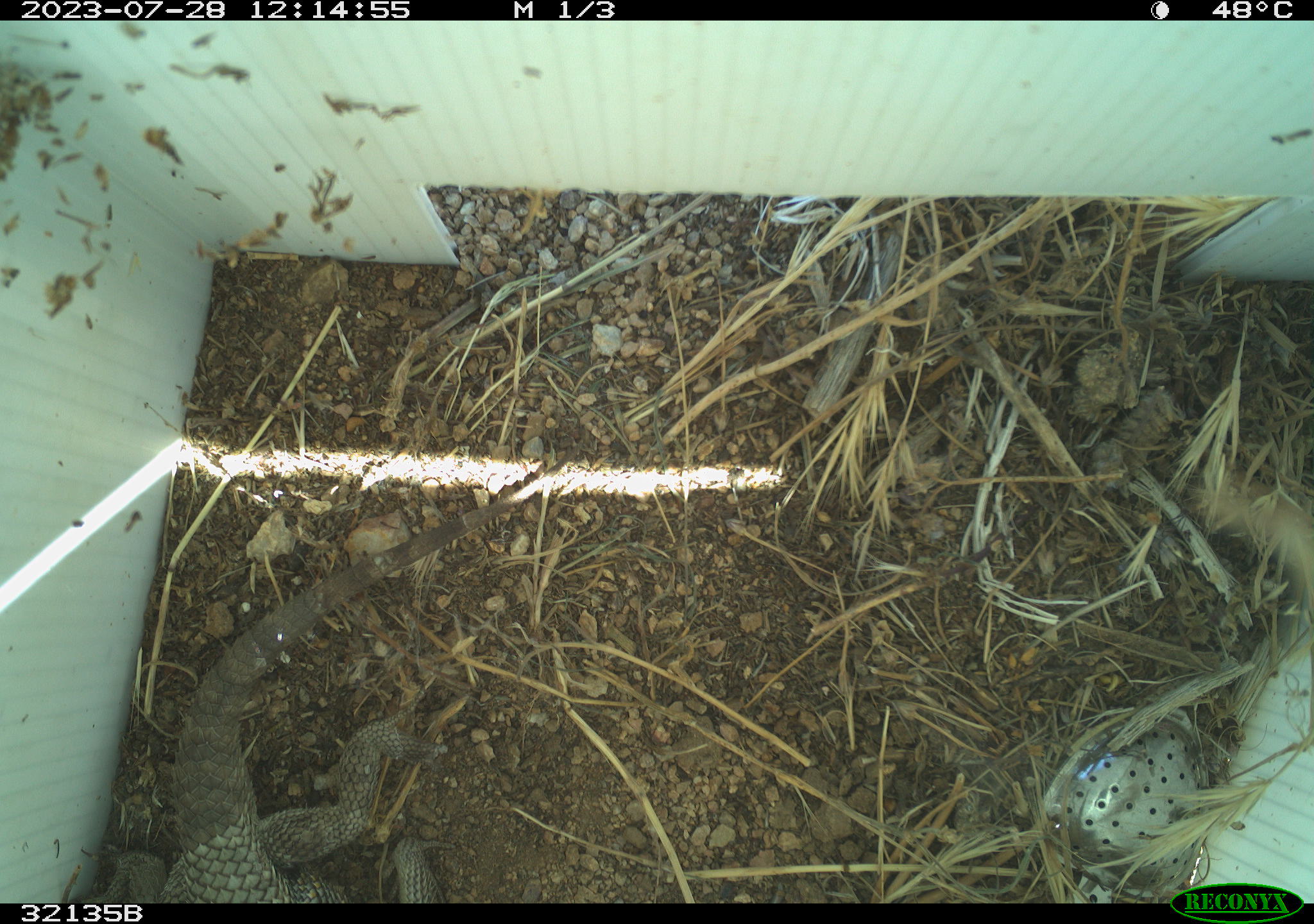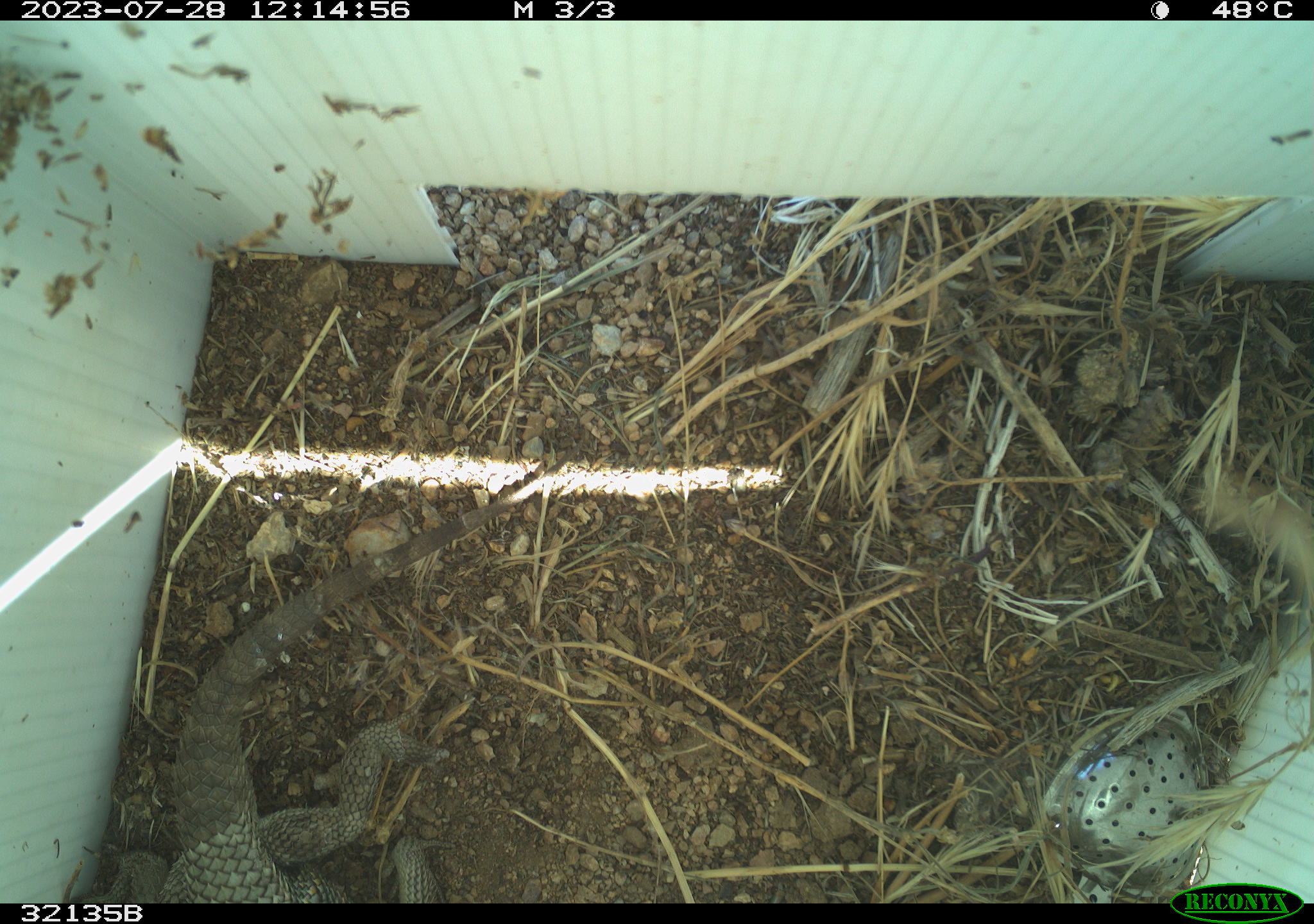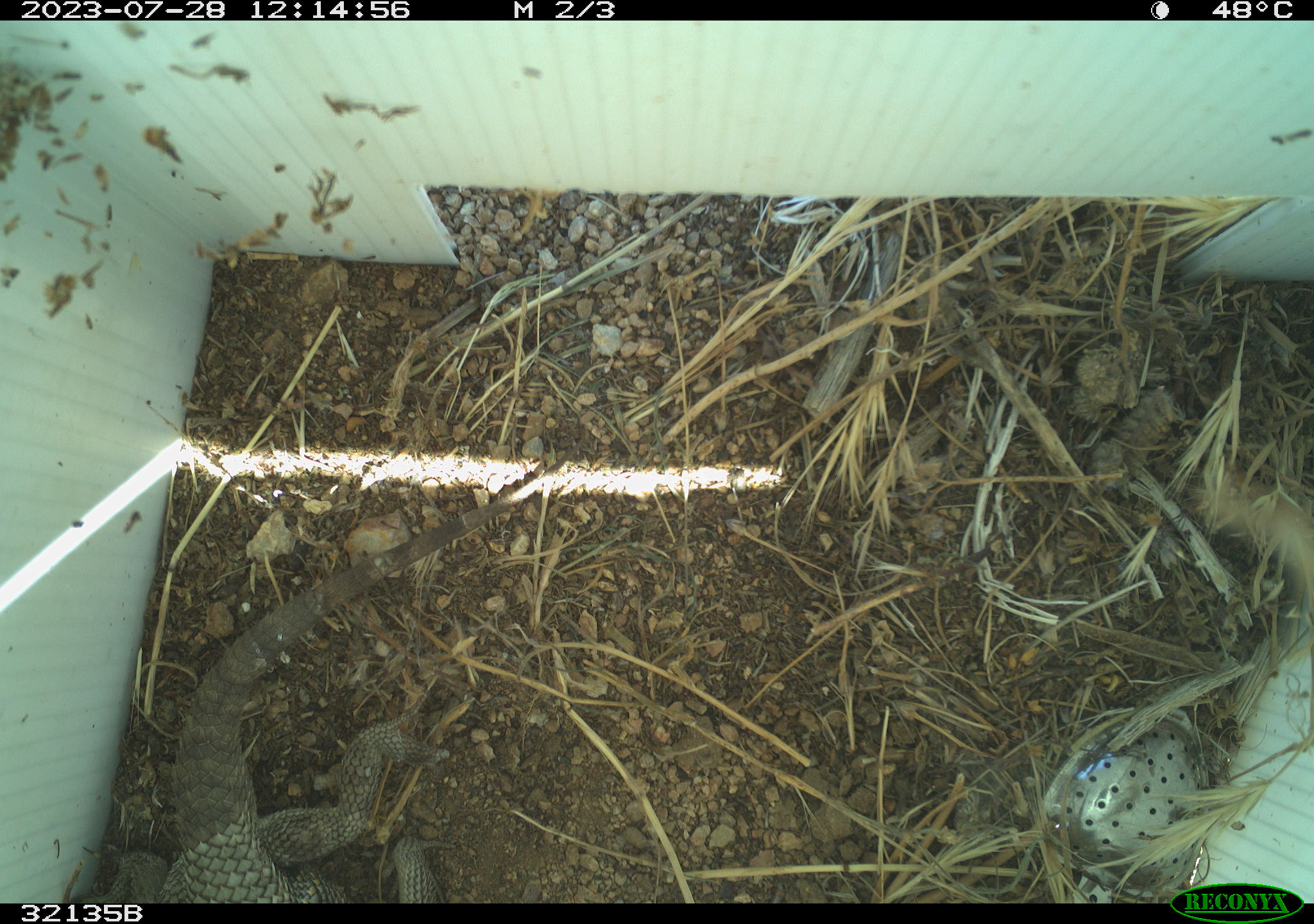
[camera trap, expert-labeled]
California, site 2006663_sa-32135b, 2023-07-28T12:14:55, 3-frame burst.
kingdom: Animalia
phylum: Chordata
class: Reptilia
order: Squamata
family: Phrynosomatidae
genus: Sceloporus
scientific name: Sceloporus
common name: spiny lizards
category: sceloporus species